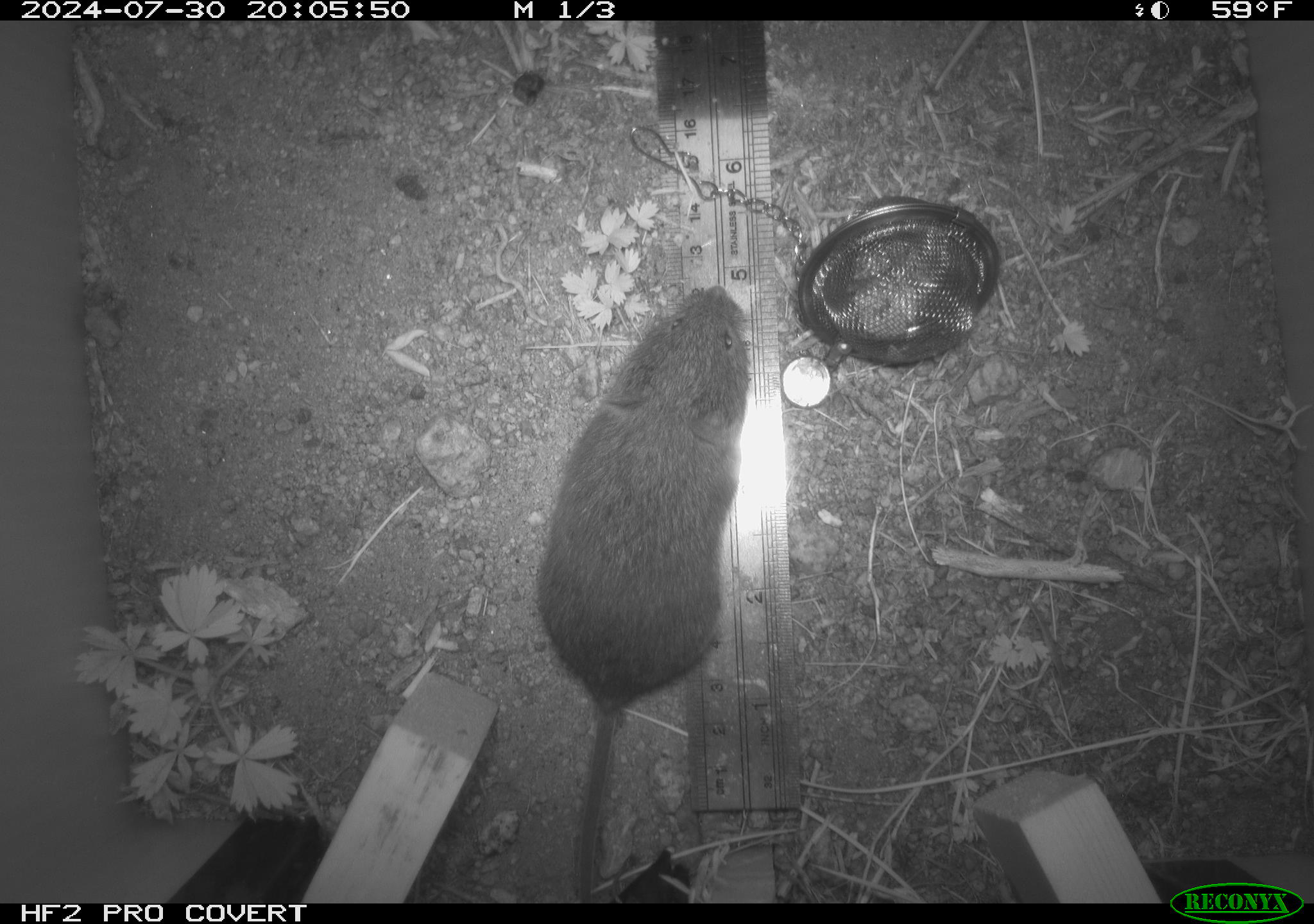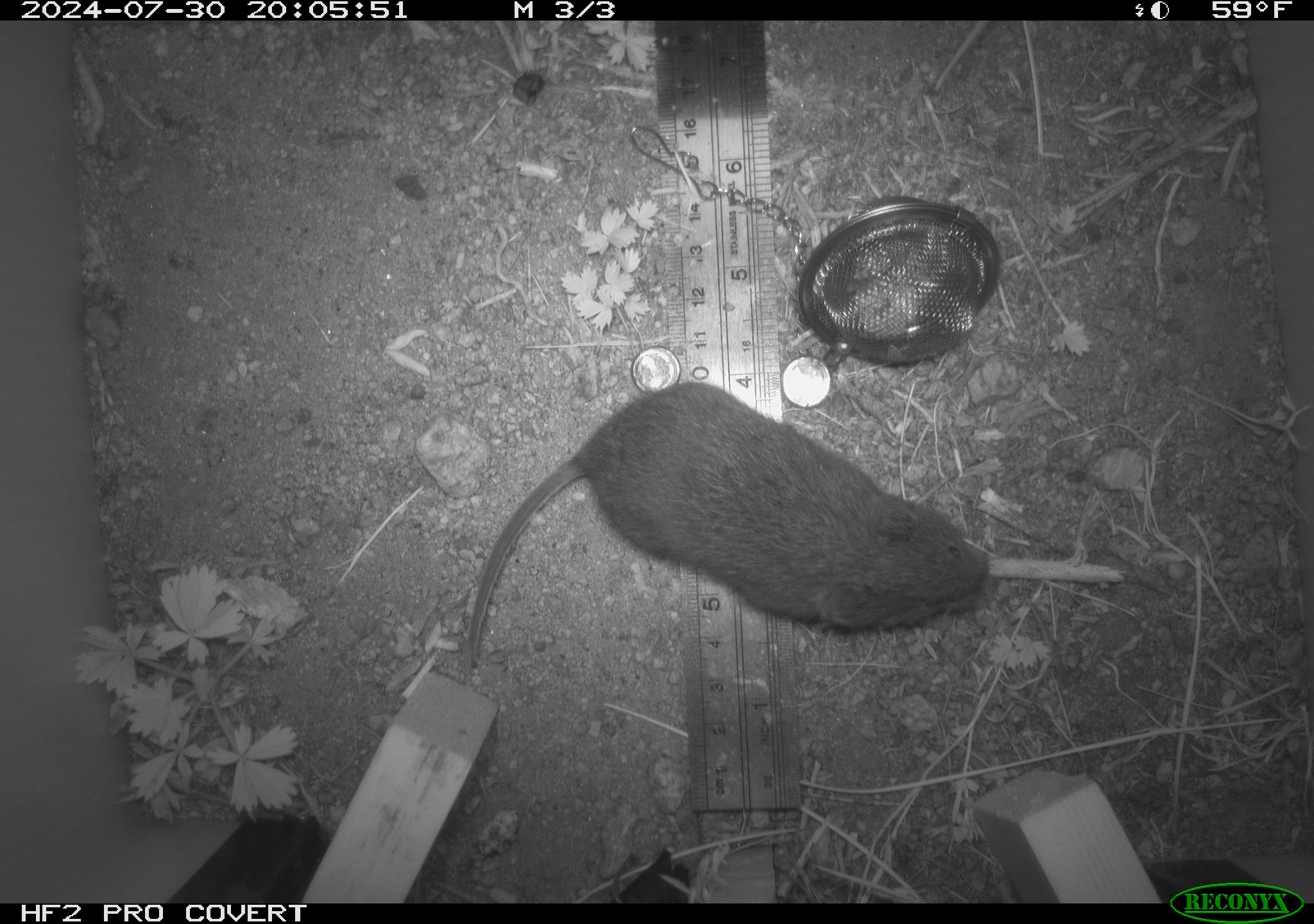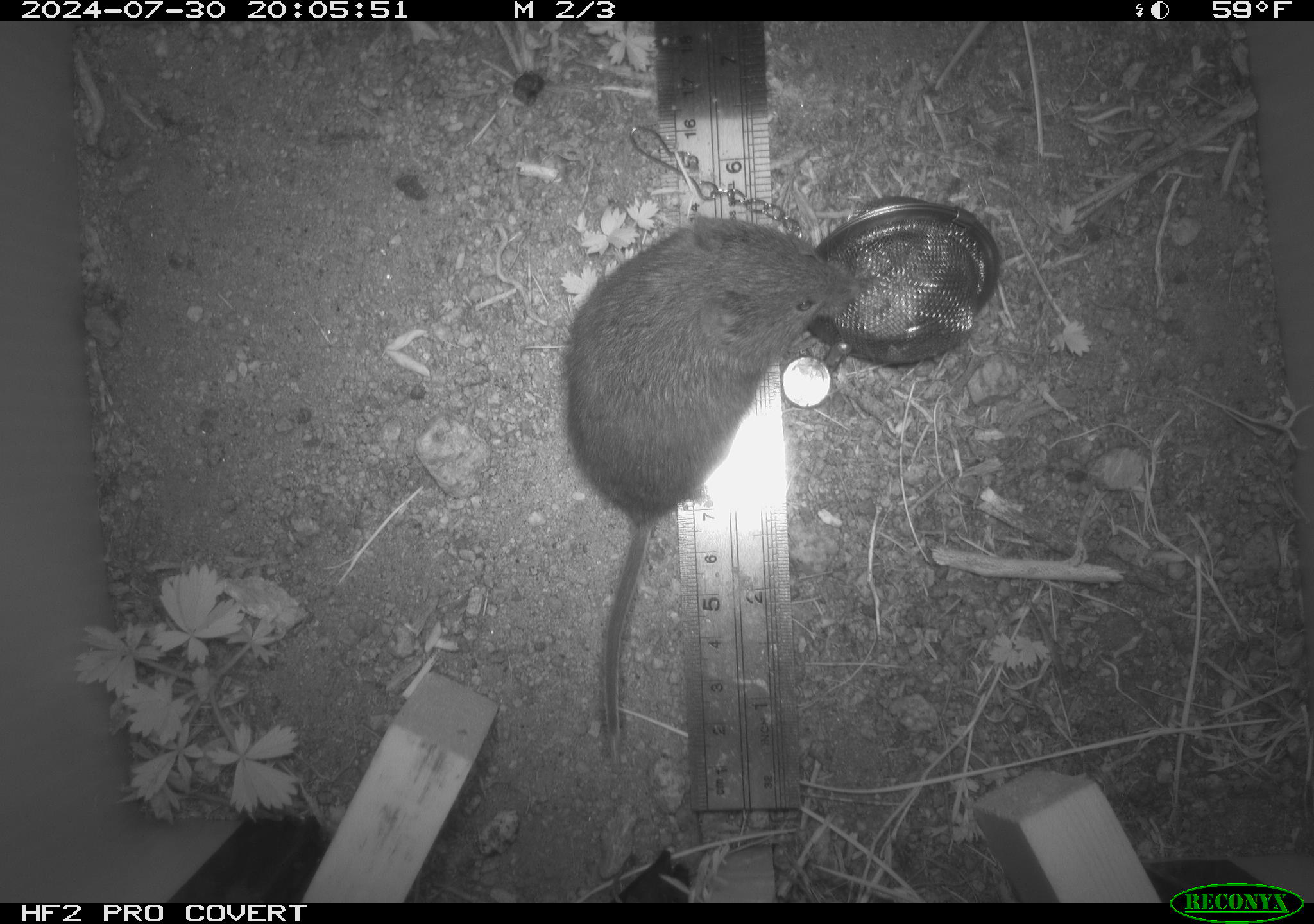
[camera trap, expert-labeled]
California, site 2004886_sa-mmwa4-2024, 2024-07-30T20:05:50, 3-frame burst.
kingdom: Animalia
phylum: Chordata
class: Mammalia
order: Rodentia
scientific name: Rodentia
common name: mouse species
Mouse species (Rodentia).